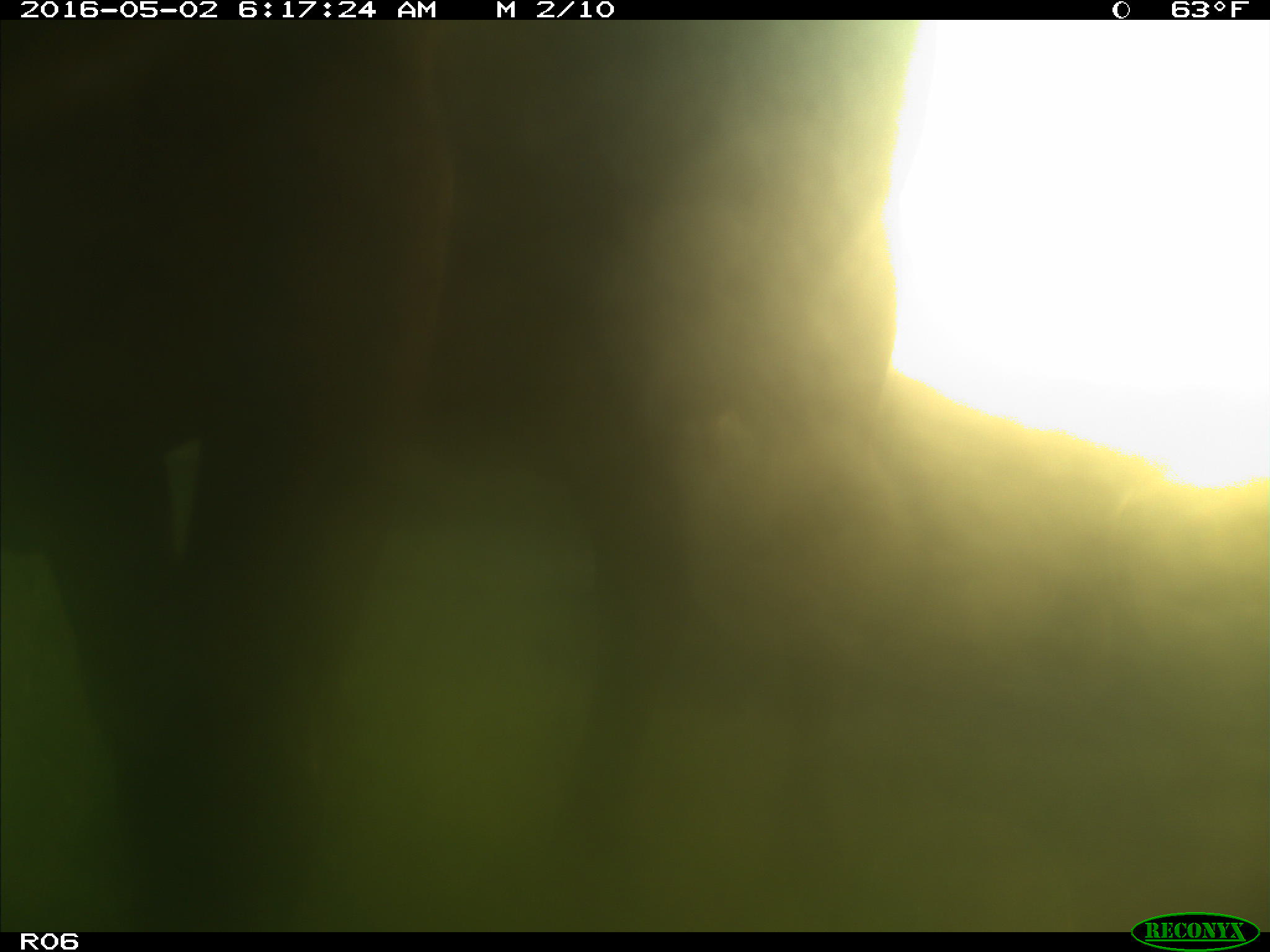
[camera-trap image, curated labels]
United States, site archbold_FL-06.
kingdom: Animalia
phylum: Chordata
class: Mammalia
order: Artiodactyla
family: Bovidae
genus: Bos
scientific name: Bos taurus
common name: domestic cow